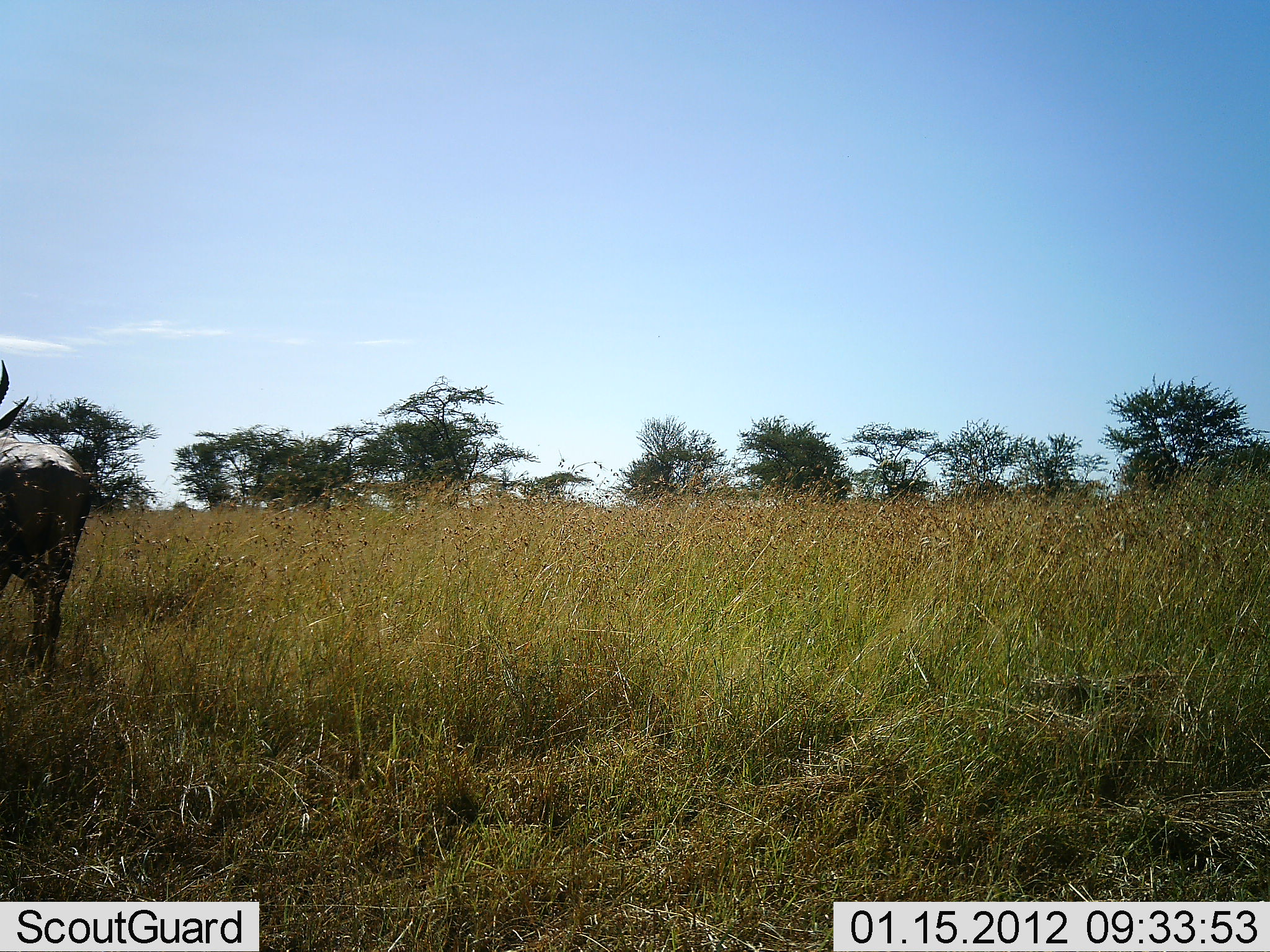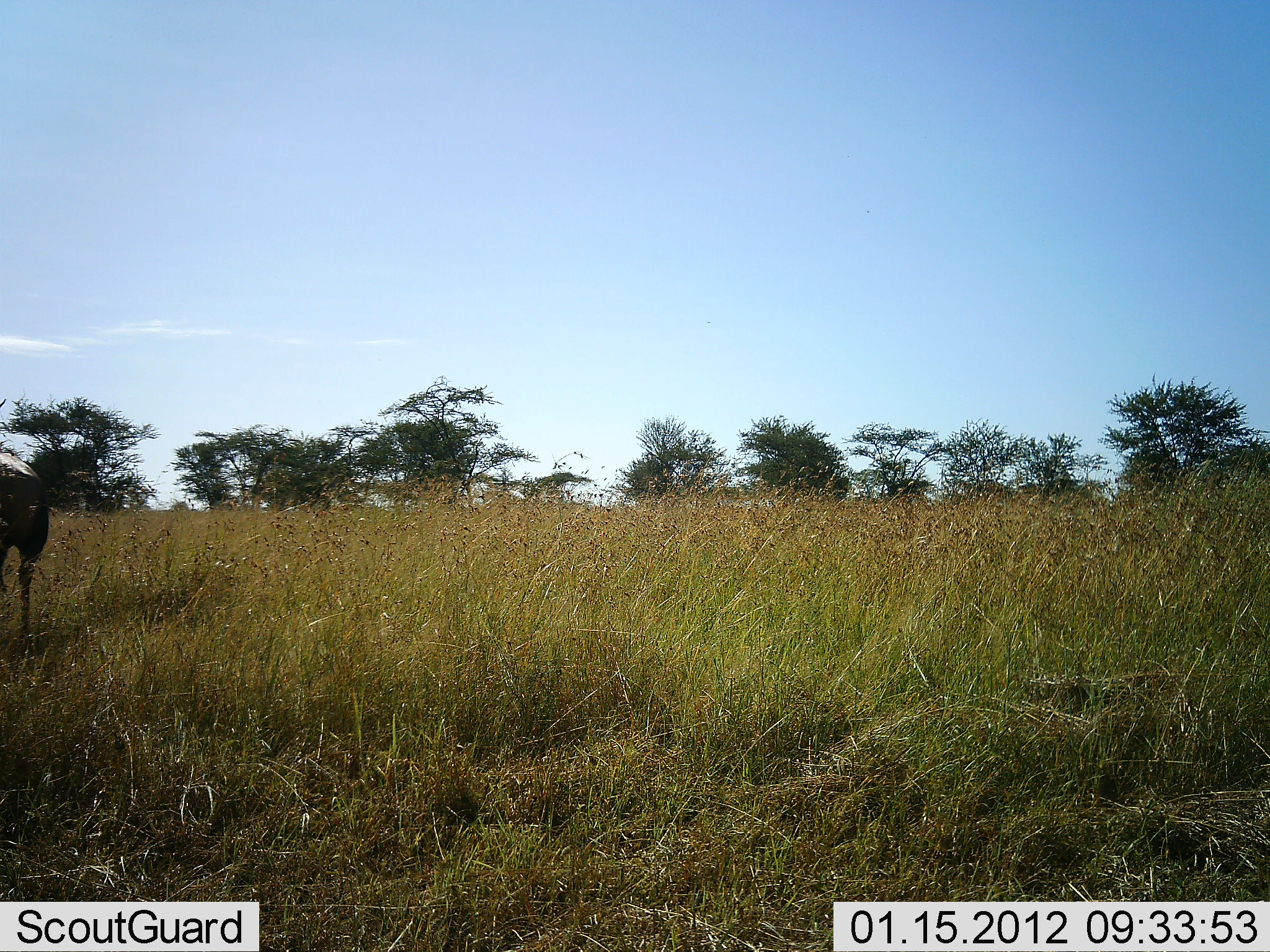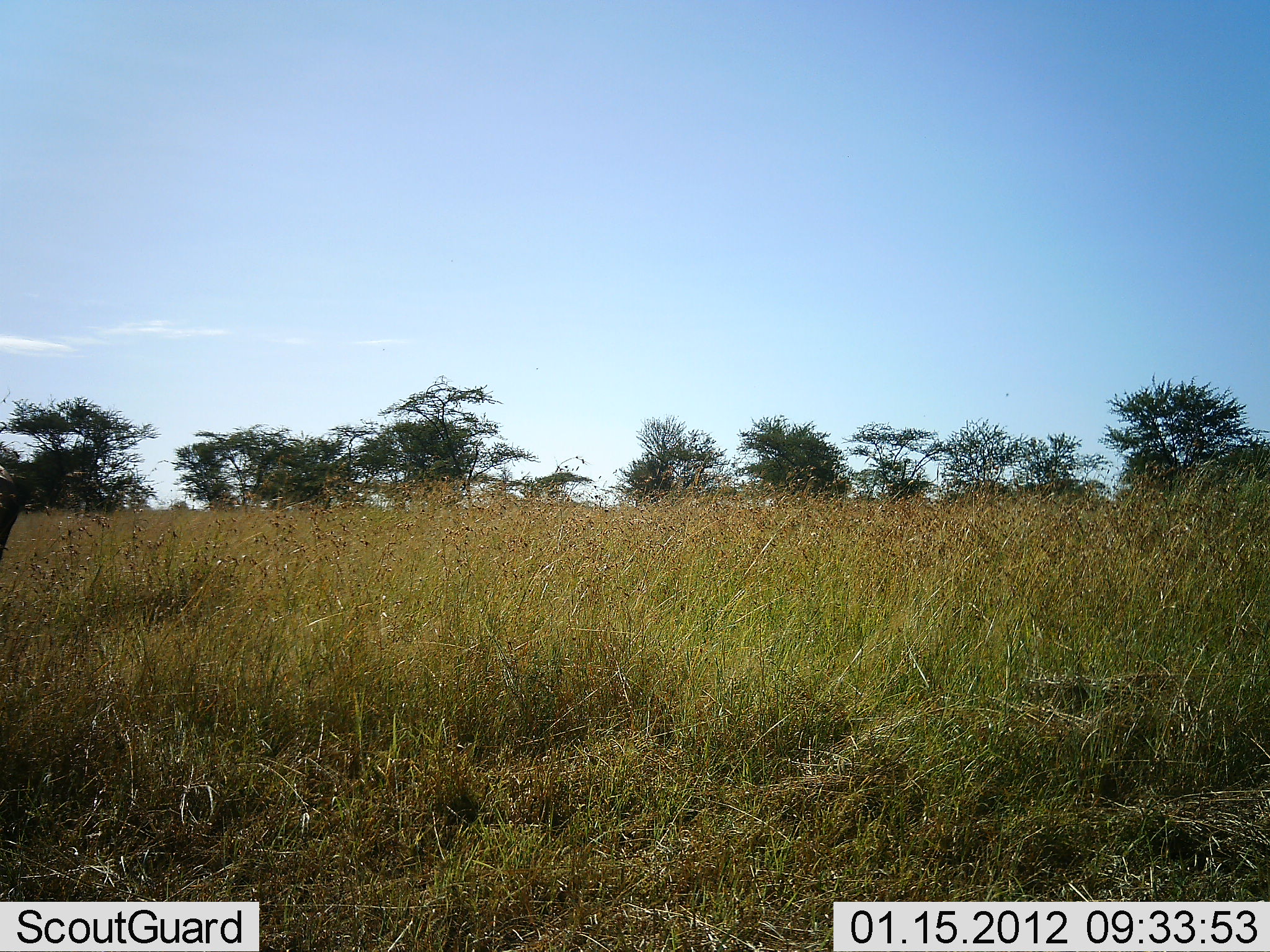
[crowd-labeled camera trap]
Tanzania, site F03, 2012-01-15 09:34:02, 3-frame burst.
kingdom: Animalia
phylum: Chordata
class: Mammalia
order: Artiodactyla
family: Bovidae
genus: Connochaetes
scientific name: Connochaetes taurinus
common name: blue wildebeest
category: wildebeest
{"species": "wildebeest (blue wildebeest) (Connochaetes taurinus)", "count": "1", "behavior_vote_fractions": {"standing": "0%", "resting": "0%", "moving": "100%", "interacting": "0%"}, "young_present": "0%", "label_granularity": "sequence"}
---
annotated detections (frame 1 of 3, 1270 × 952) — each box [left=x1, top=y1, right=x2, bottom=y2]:
animal: [left=0, top=359, right=91, bottom=693]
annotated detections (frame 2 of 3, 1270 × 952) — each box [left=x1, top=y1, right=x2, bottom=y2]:
animal: [left=0, top=398, right=49, bottom=672]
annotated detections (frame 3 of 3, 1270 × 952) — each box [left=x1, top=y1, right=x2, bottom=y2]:
animal: [left=0, top=464, right=19, bottom=562]